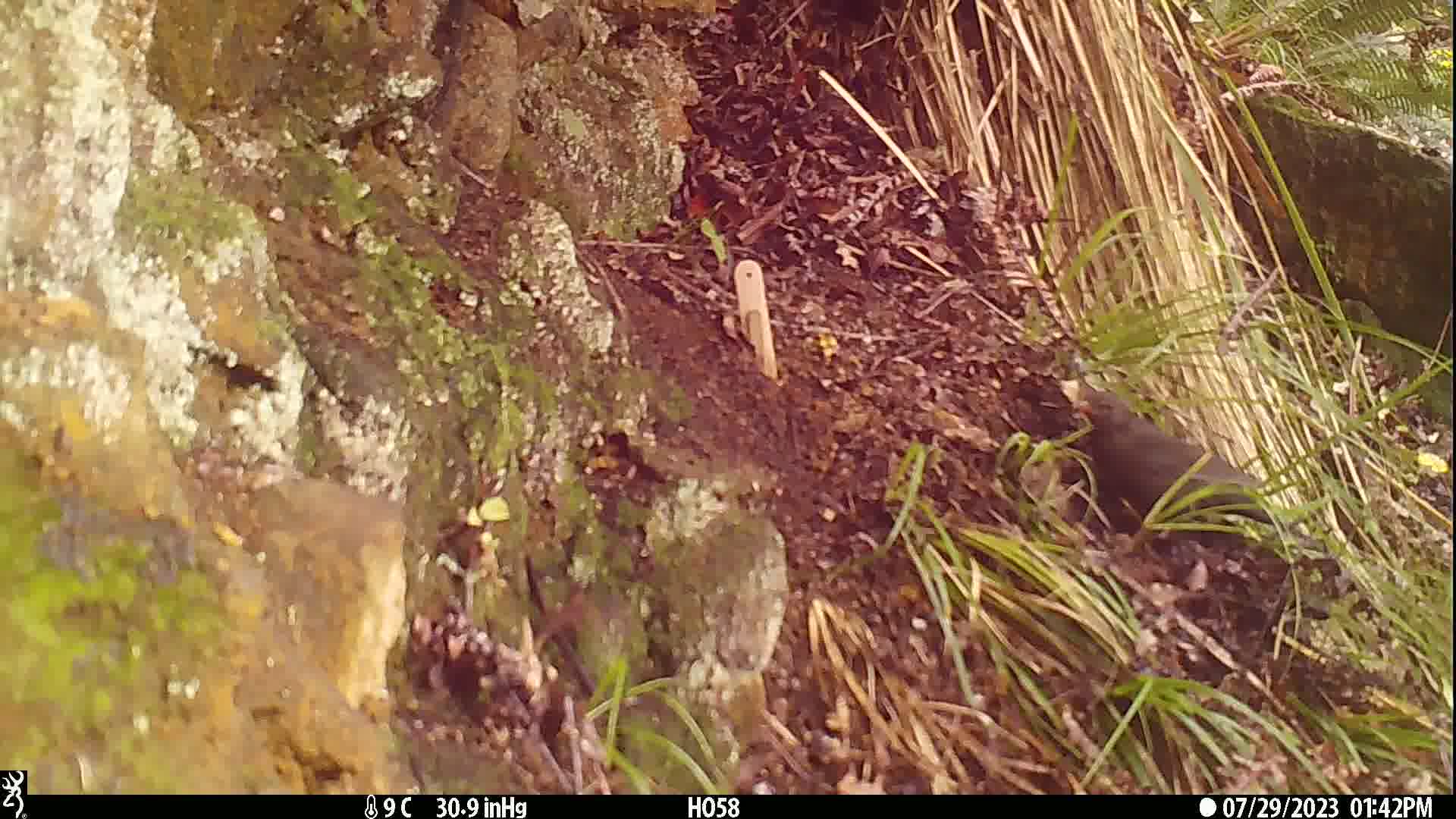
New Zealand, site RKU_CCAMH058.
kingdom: Animalia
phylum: Chordata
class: Aves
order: Passeriformes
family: Turdidae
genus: Turdus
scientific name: Turdus merula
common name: eurasian blackbird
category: blackbird